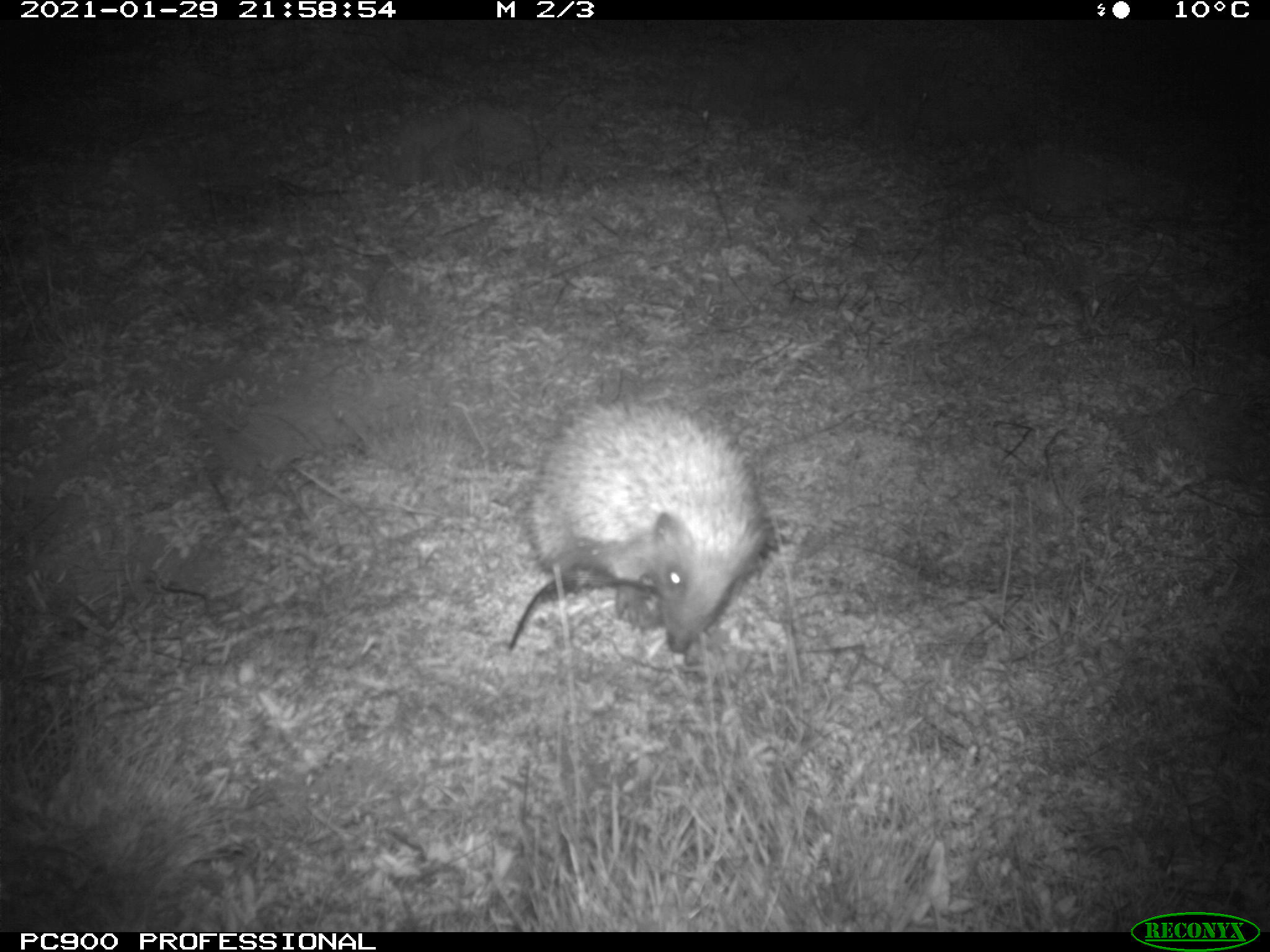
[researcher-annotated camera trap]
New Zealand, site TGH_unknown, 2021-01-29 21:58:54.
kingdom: Animalia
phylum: Chordata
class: Mammalia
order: Eulipotyphla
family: Erinaceidae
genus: Erinaceus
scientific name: Erinaceus europaeus europaeus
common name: european hedgehog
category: hedgehog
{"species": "hedgehog (european hedgehog) (Erinaceus europaeus europaeus)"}